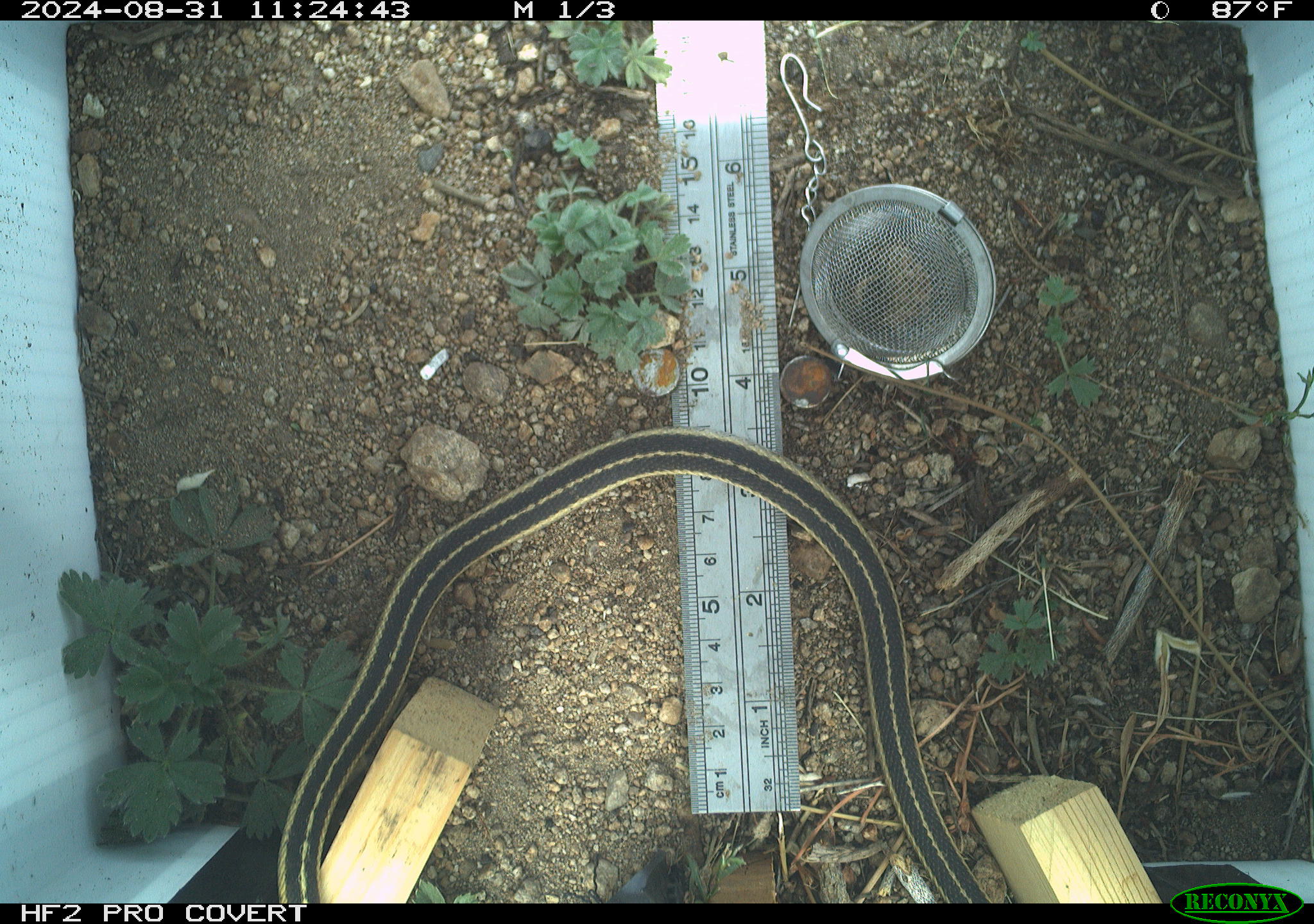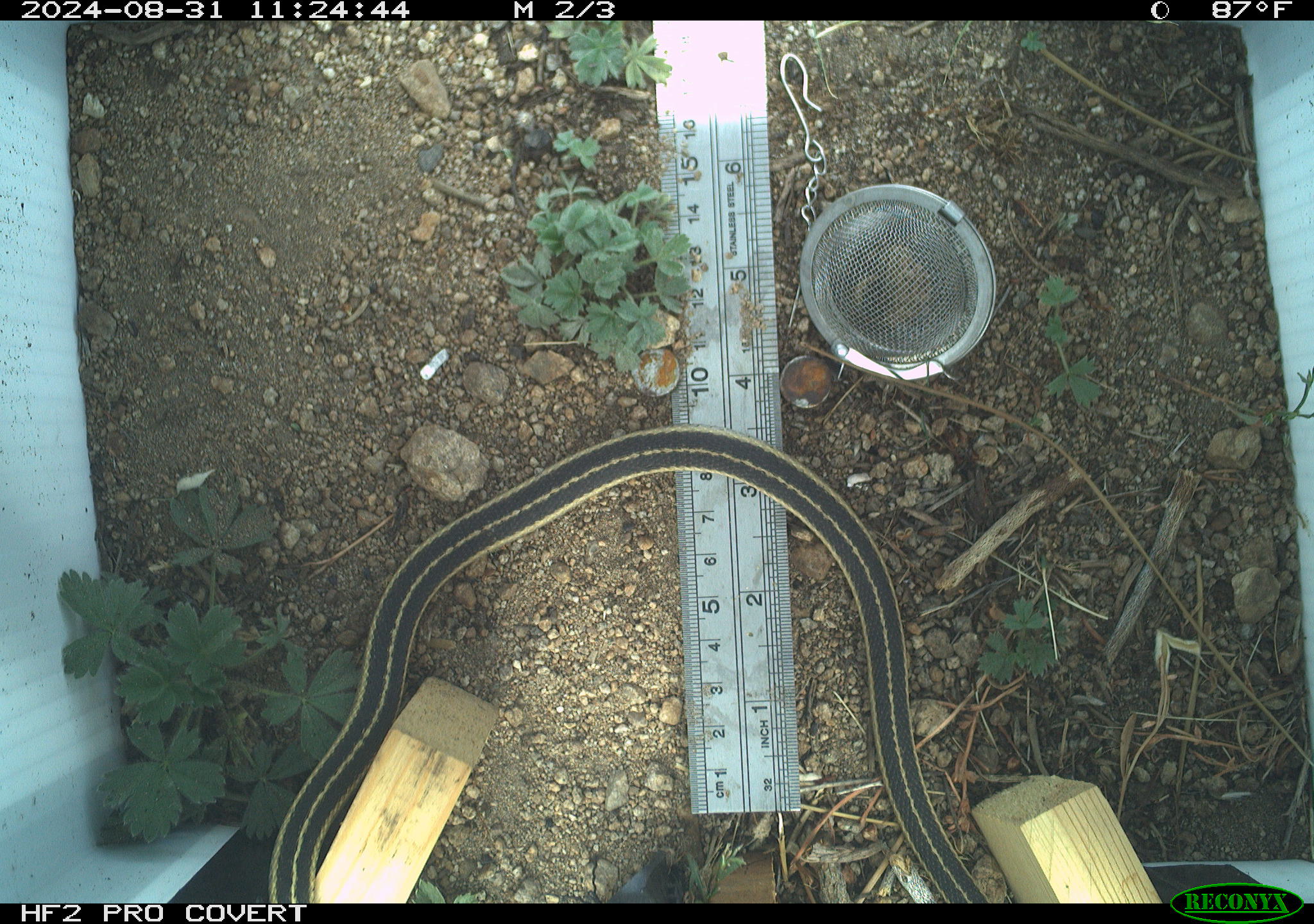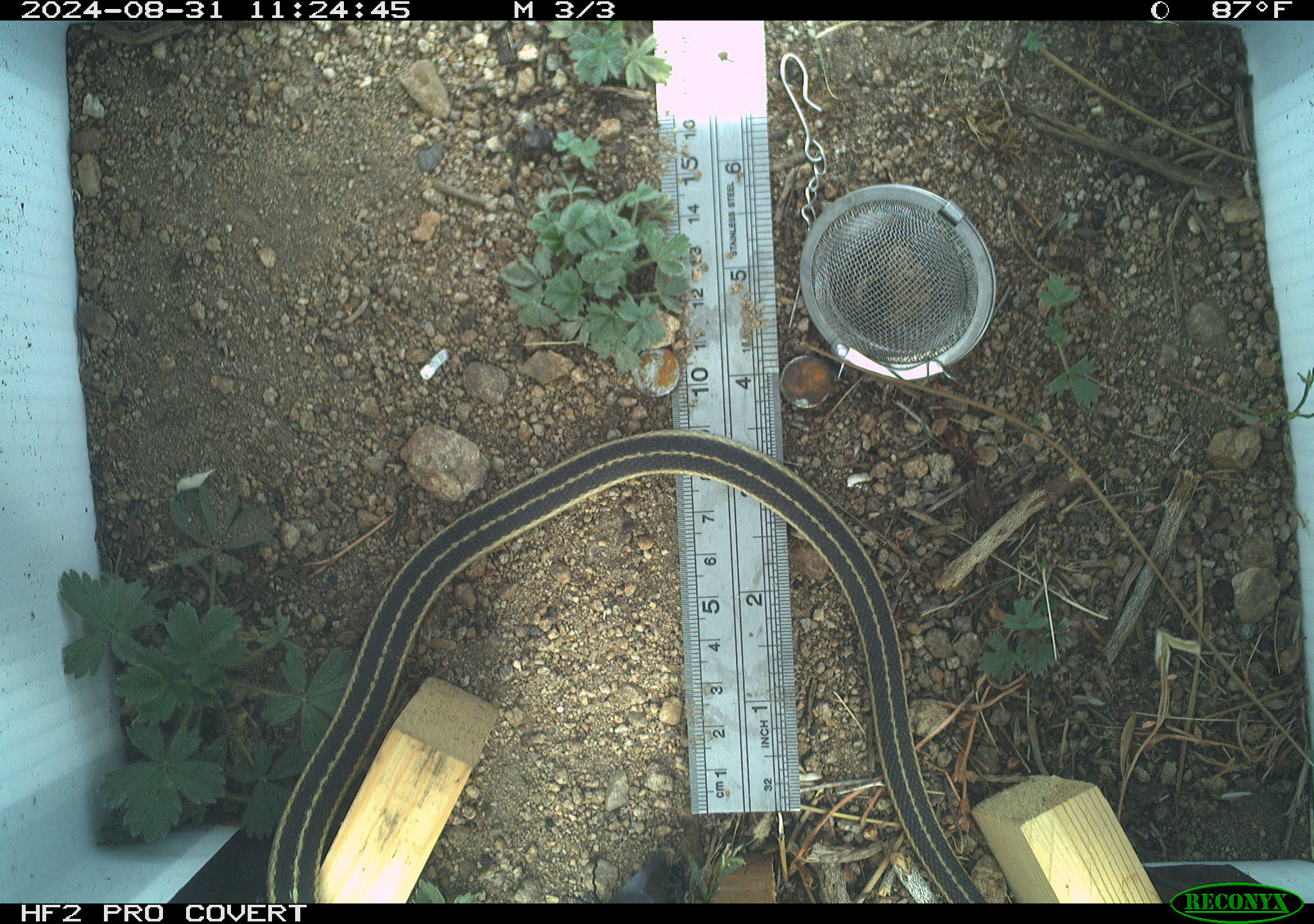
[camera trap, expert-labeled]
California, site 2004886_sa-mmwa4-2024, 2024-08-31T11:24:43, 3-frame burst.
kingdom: Animalia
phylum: Chordata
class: Reptilia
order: Squamata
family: Colubridae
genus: Thamnophis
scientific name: Thamnophis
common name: american gartersnakes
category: thamnophis species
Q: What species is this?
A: Thamnophis species (american gartersnakes) (Thamnophis).